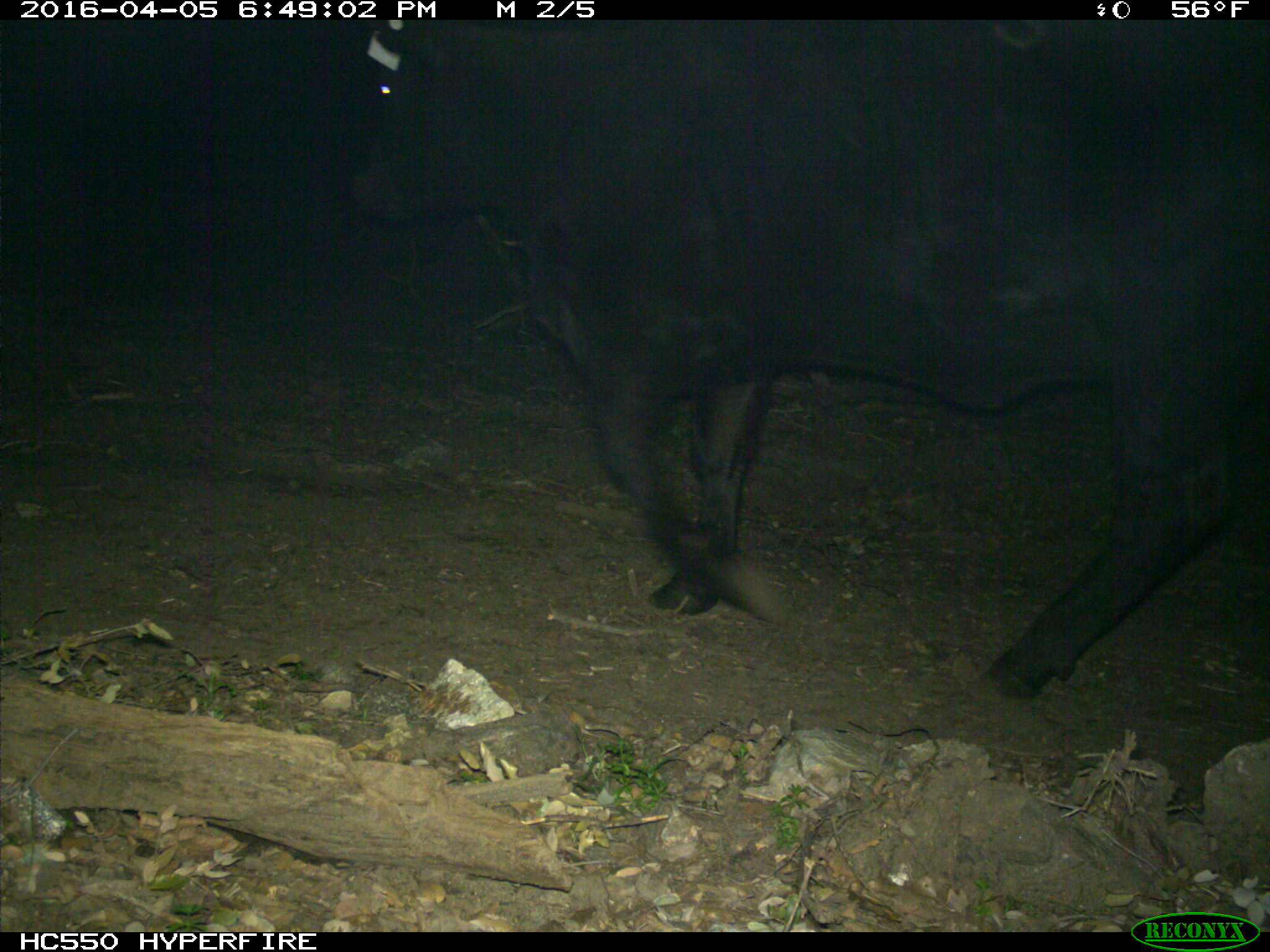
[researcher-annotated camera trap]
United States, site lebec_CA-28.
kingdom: Animalia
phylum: Chordata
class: Mammalia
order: Artiodactyla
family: Bovidae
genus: Bos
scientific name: Bos taurus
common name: domestic cow